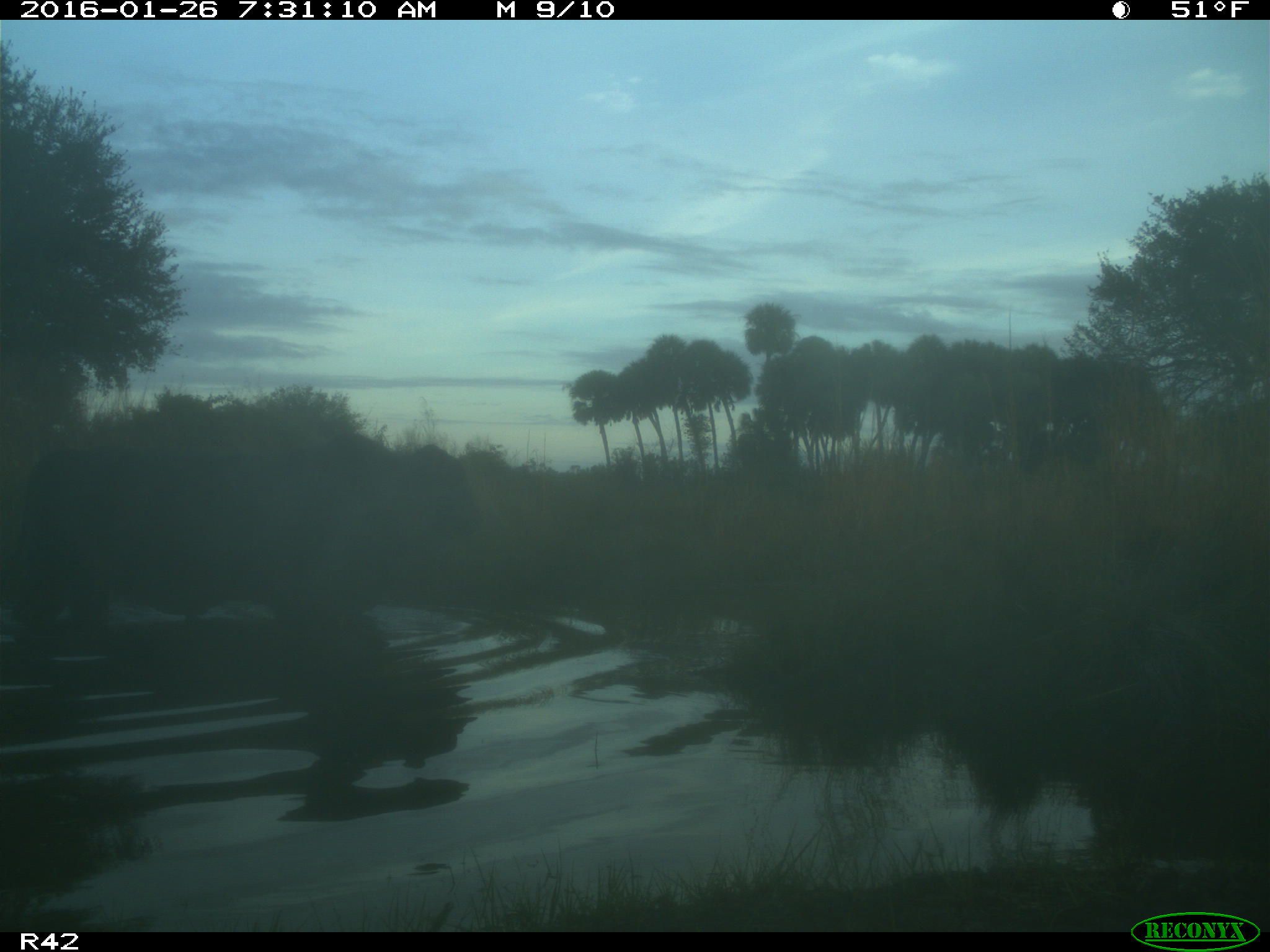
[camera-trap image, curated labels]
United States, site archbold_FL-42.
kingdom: Animalia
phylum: Chordata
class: Mammalia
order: Artiodactyla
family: Bovidae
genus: Bos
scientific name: Bos taurus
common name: domestic cow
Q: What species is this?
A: Bos taurus (domestic cow).